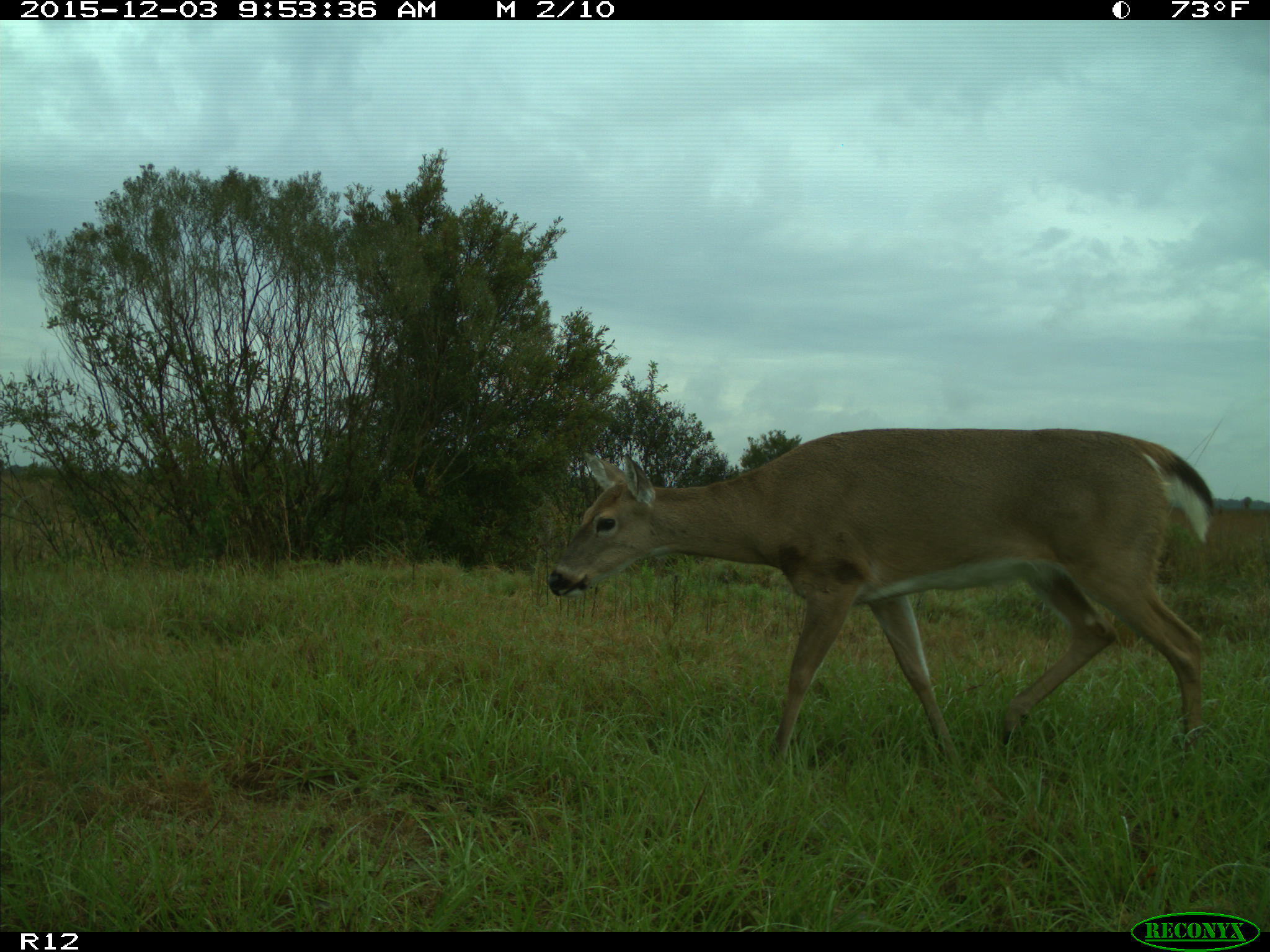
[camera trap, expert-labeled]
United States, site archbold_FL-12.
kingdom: Animalia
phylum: Chordata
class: Mammalia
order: Artiodactyla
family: Cervidae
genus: Odocoileus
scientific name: Odocoileus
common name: deer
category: unidentified deer